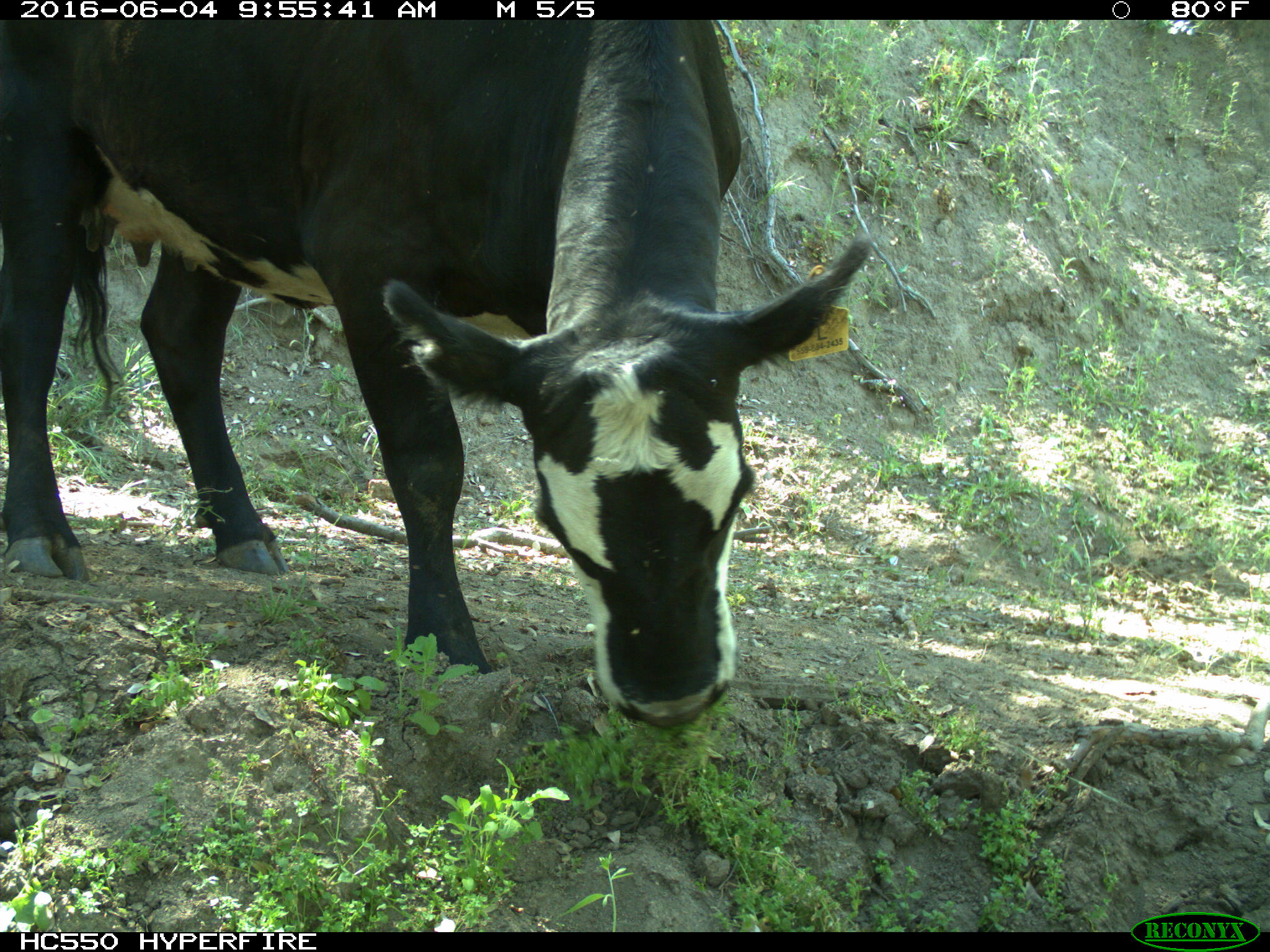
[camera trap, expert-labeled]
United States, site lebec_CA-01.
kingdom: Animalia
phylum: Chordata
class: Mammalia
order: Artiodactyla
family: Bovidae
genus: Bos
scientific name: Bos taurus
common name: domestic cow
Bos taurus (domestic cow).